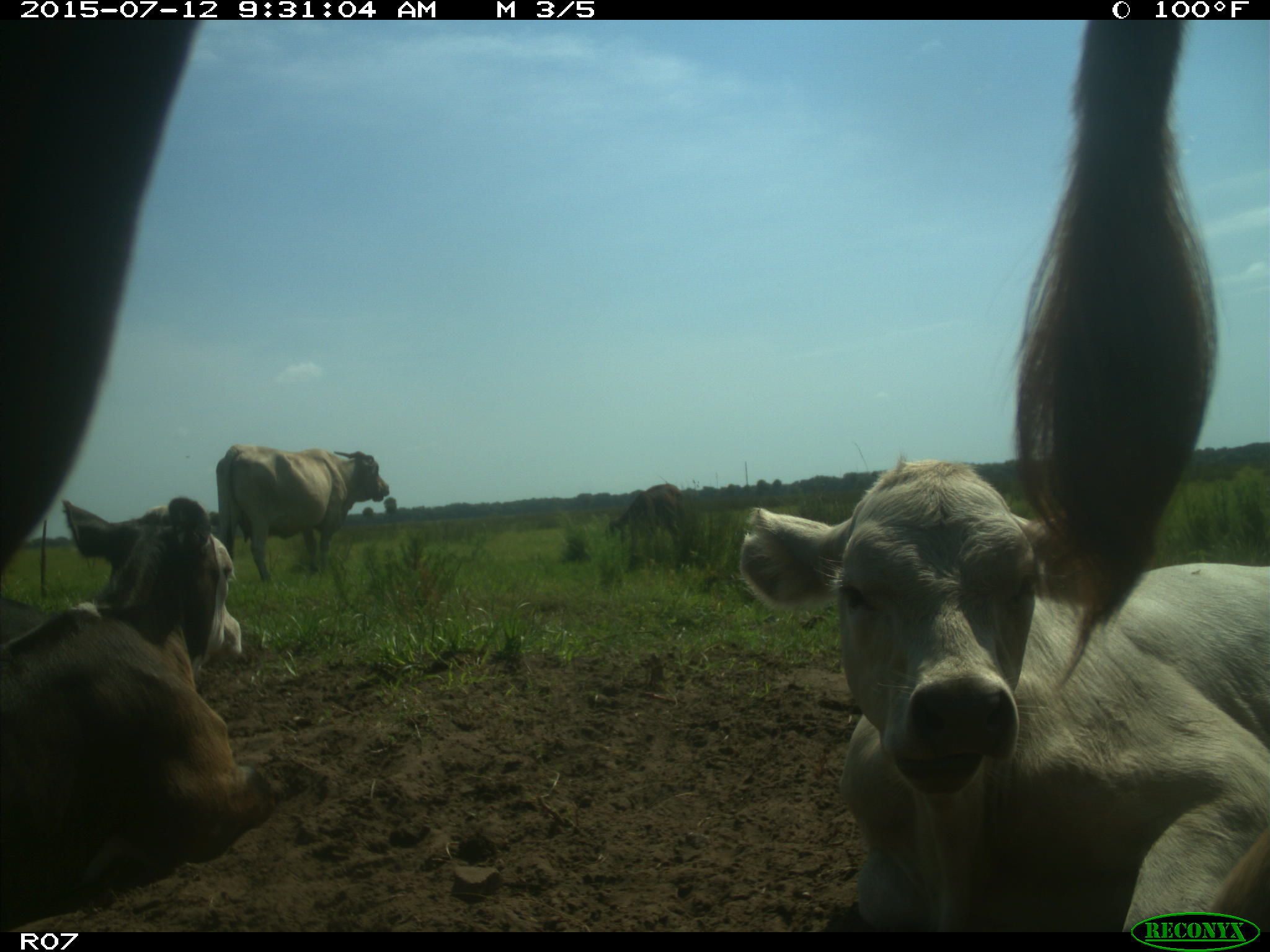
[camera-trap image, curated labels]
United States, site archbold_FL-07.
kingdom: Animalia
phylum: Chordata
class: Mammalia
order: Artiodactyla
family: Bovidae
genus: Bos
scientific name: Bos taurus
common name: domestic cow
Bos taurus (domestic cow).